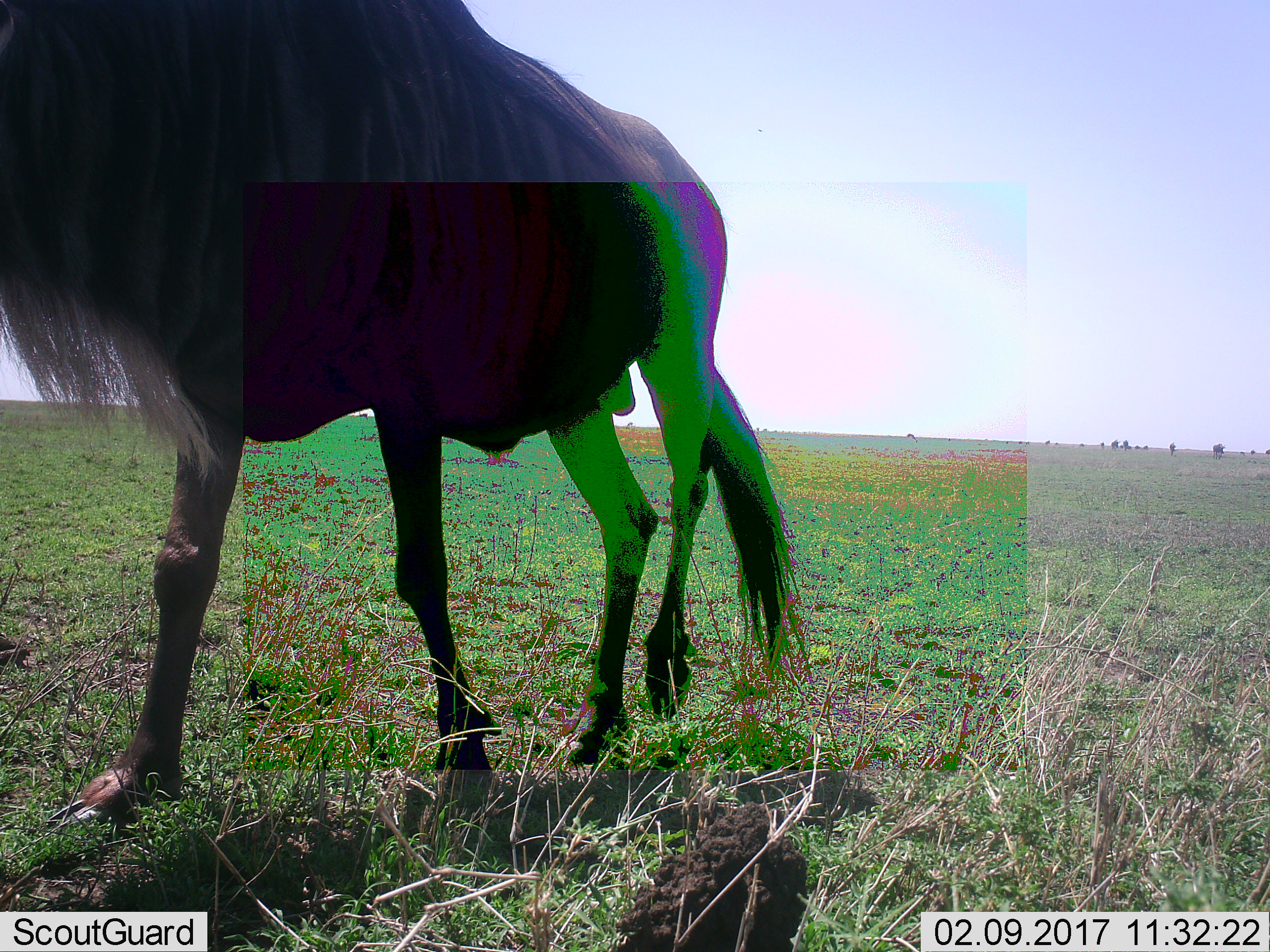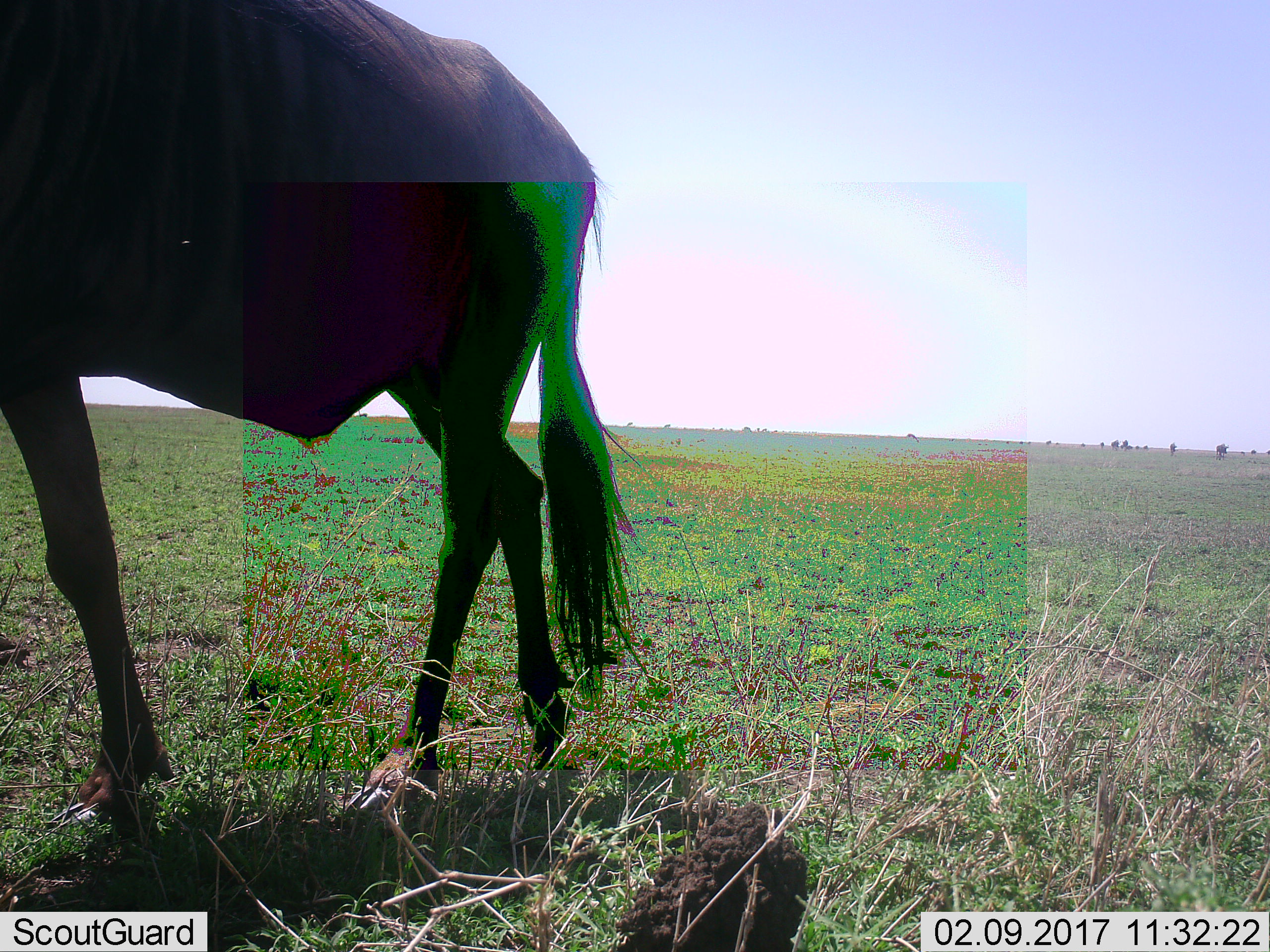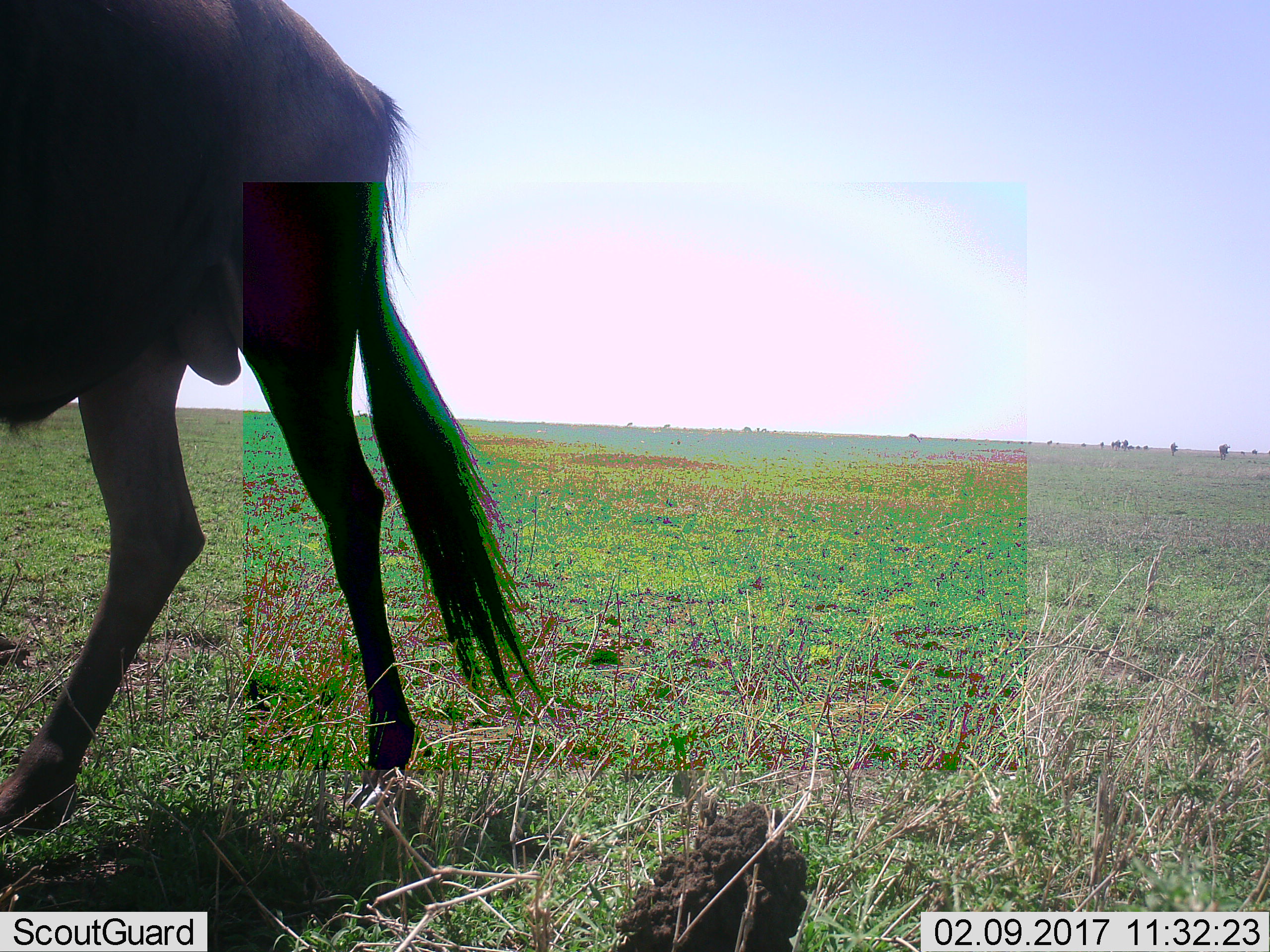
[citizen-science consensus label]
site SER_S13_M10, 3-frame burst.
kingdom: Animalia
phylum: Chordata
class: Mammalia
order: Artiodactyla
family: Bovidae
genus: Connochaetes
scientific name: Connochaetes taurinus taurinus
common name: blue wildebeest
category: wildebeestblue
Wildebeestblue (blue wildebeest) (Connochaetes taurinus taurinus), count 1. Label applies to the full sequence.